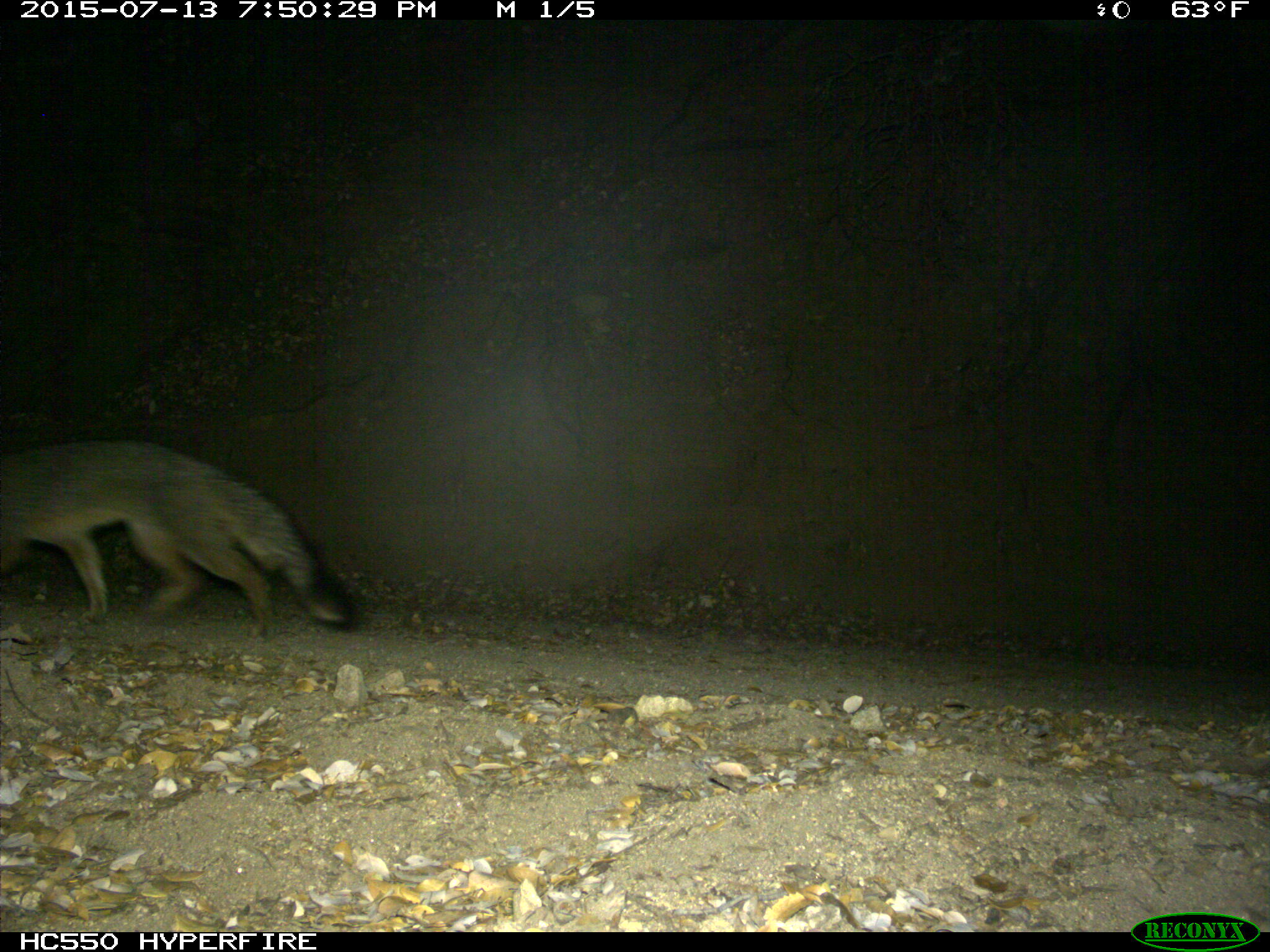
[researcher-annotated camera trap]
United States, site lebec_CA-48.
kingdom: Animalia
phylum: Chordata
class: Mammalia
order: Carnivora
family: Canidae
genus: Urocyon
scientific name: Urocyon cinereoargenteus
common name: gray fox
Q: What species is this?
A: Urocyon cinereoargenteus (gray fox).